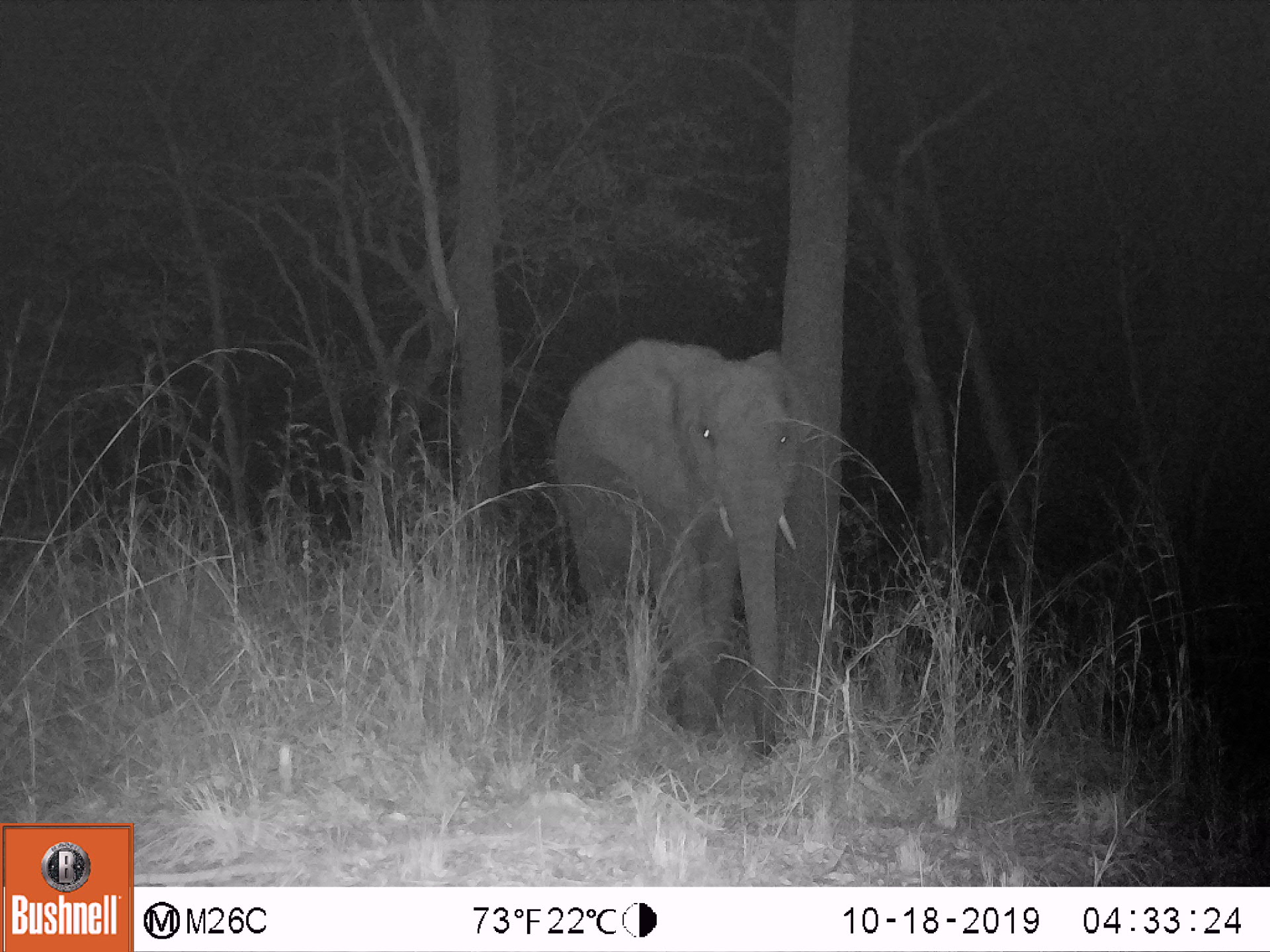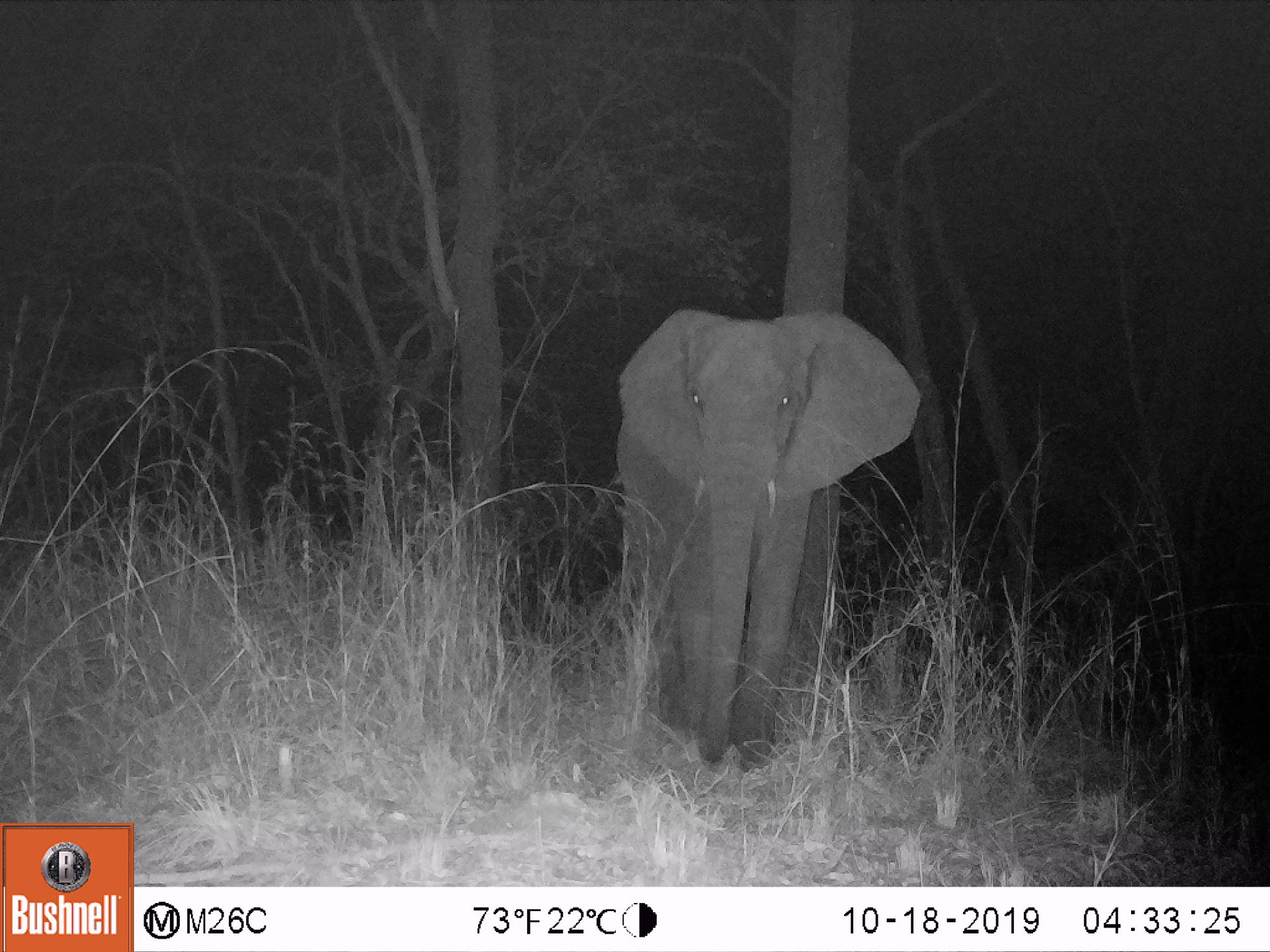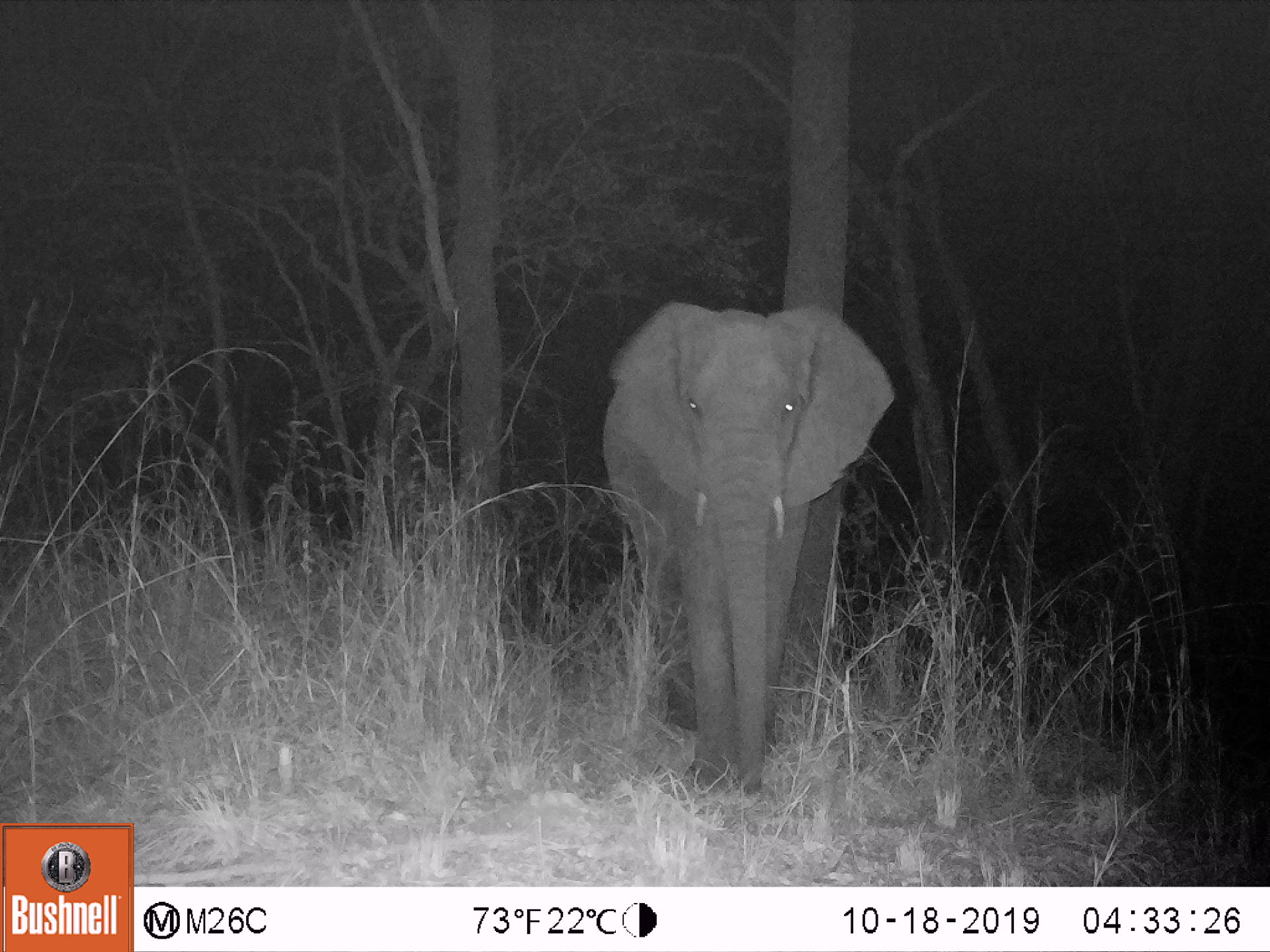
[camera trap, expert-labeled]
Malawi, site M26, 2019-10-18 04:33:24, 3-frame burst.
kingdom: Animalia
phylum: Chordata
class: Mammalia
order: Proboscidea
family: Elephantidae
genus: Loxodonta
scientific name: Loxodonta africana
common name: african savanna elephant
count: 1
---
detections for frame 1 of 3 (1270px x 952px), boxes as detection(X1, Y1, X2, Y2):
african savanna elephant: detection(548, 328, 809, 754)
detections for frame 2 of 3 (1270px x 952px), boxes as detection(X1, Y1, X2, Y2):
african savanna elephant: detection(607, 306, 919, 772)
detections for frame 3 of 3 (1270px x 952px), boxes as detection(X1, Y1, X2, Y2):
african savanna elephant: detection(600, 299, 895, 791)